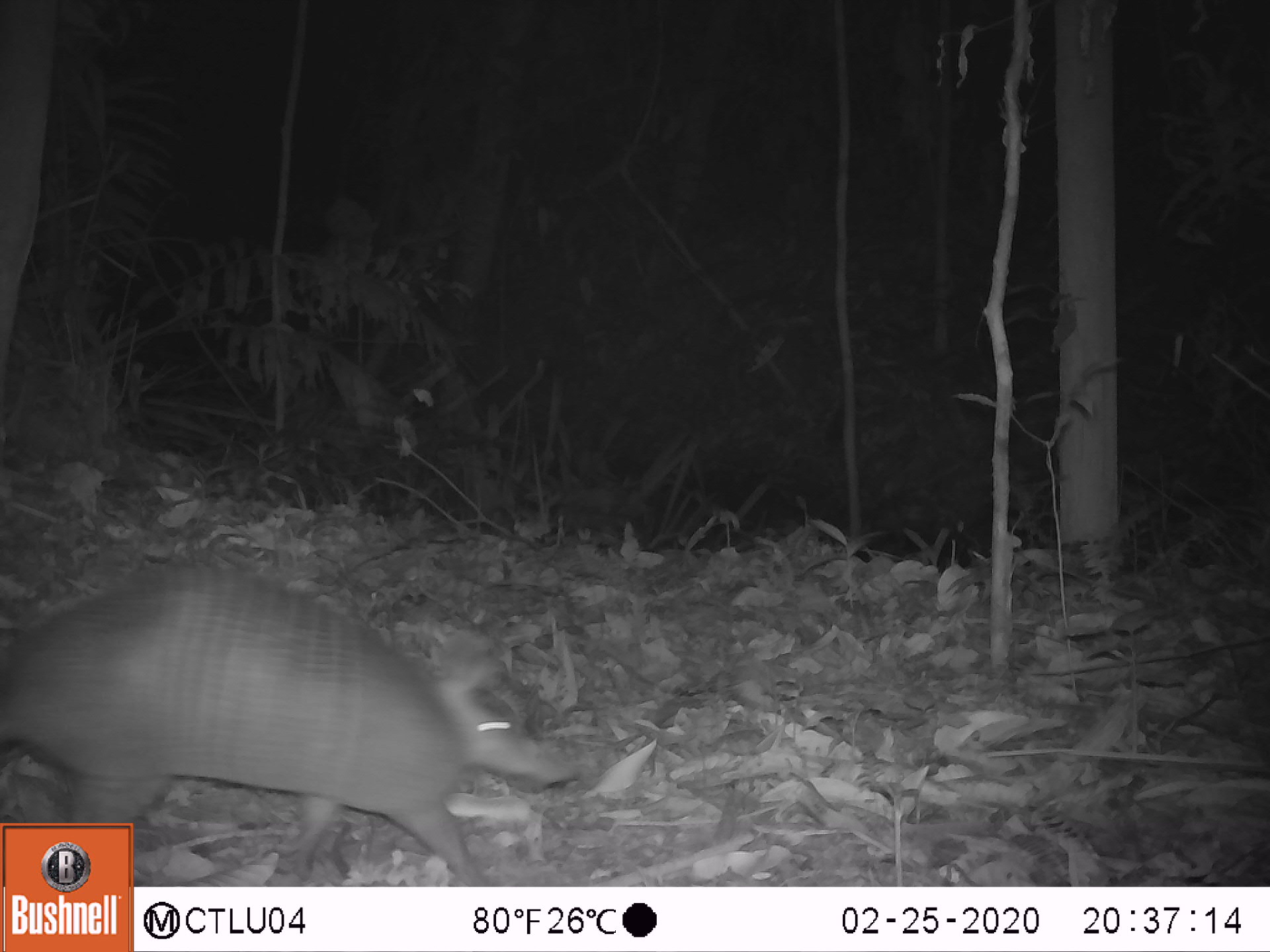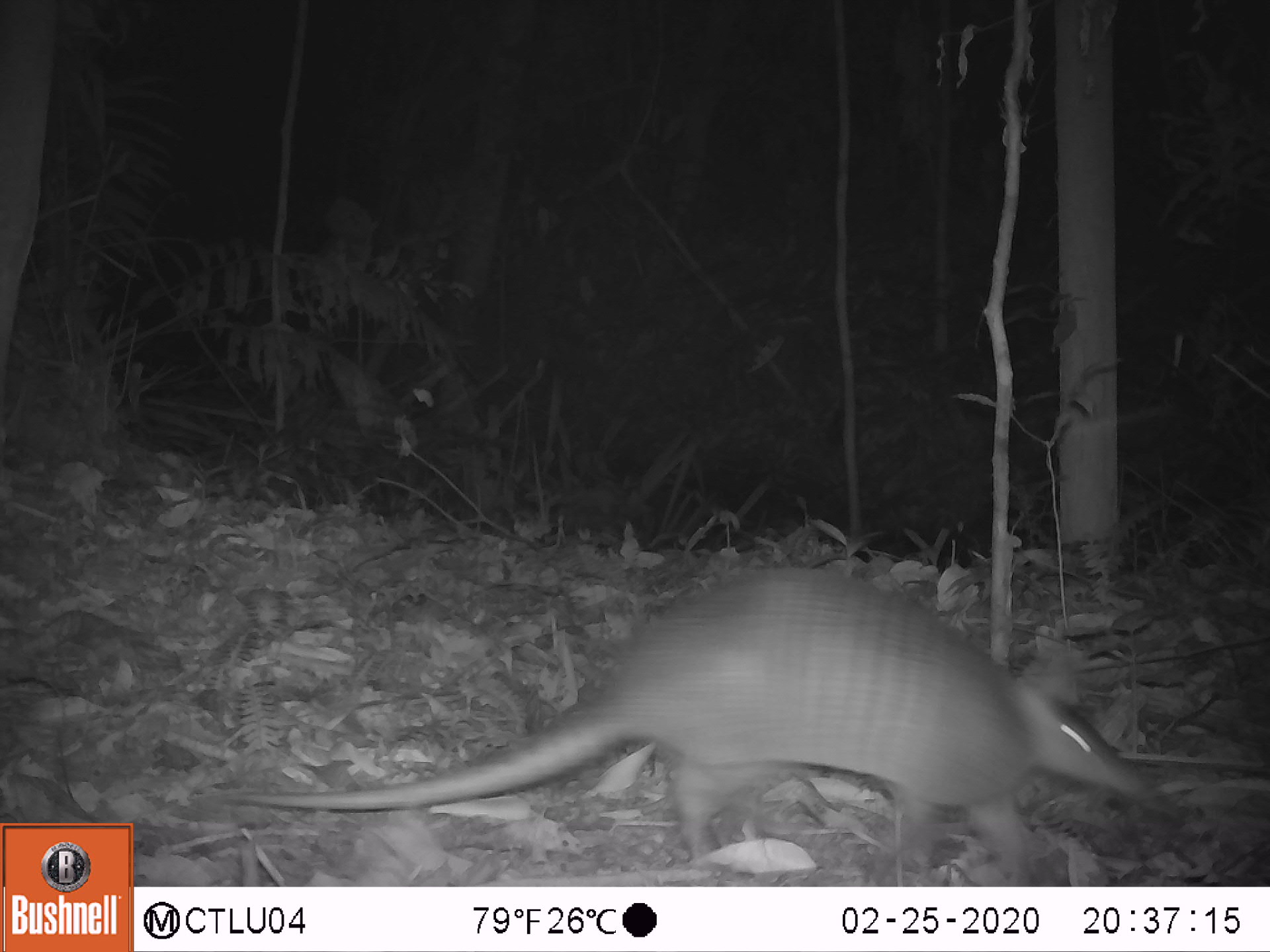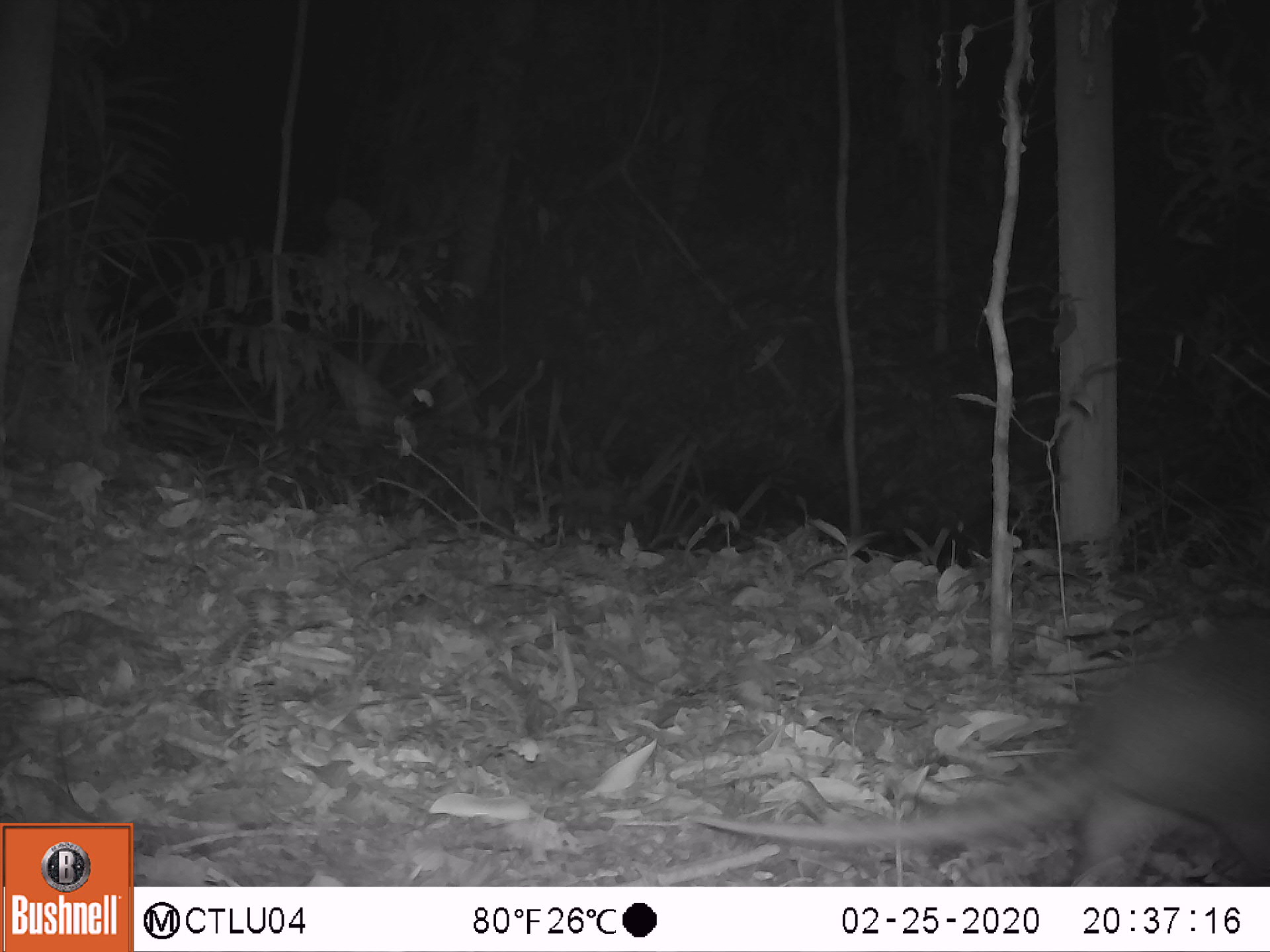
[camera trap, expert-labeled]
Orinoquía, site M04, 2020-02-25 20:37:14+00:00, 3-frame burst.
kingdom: Animalia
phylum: Chordata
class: Mammalia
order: Cingulata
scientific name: Cingulata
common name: armadillo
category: unknown armadillo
Unknown armadillo (armadillo) (Cingulata).